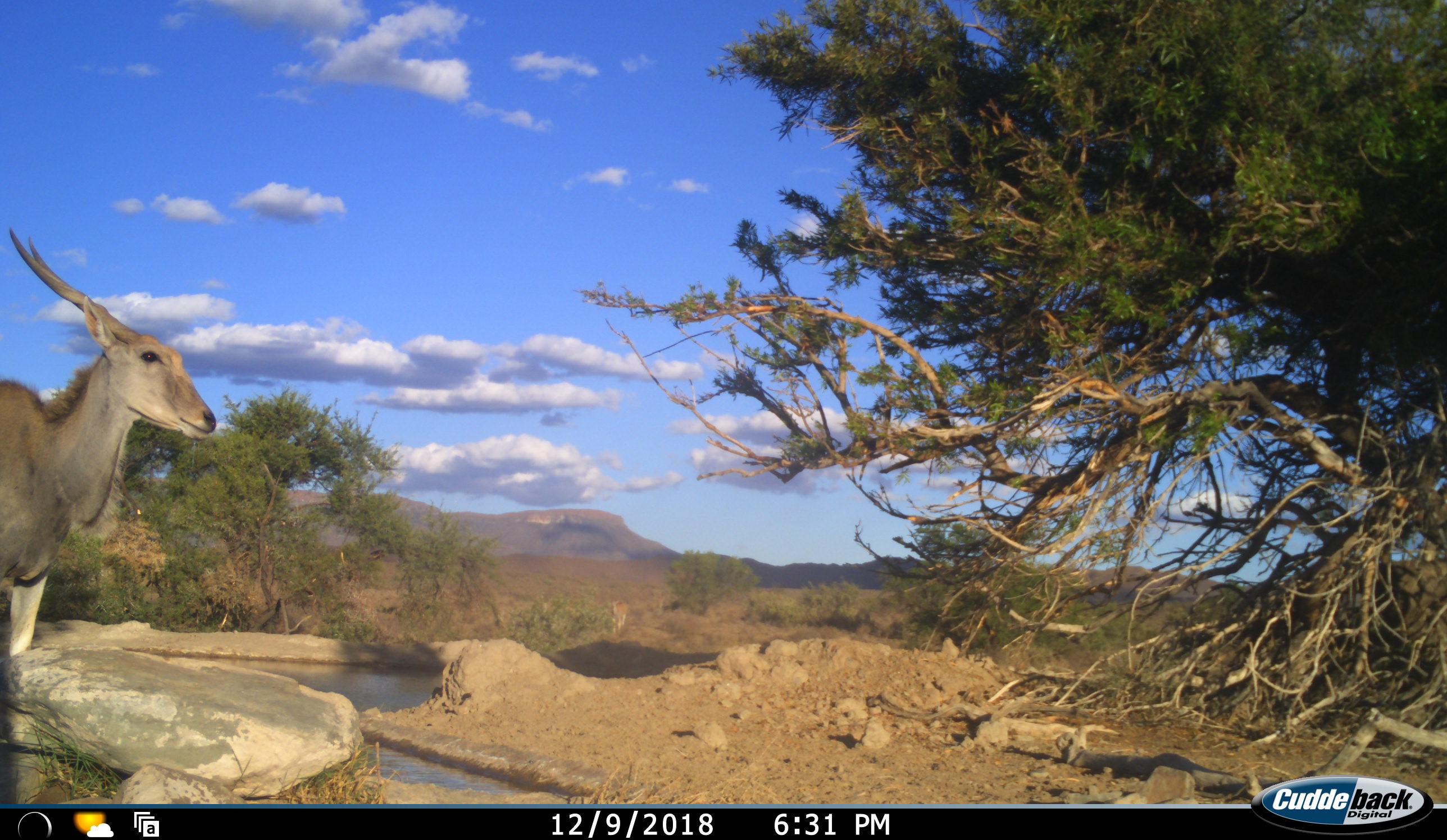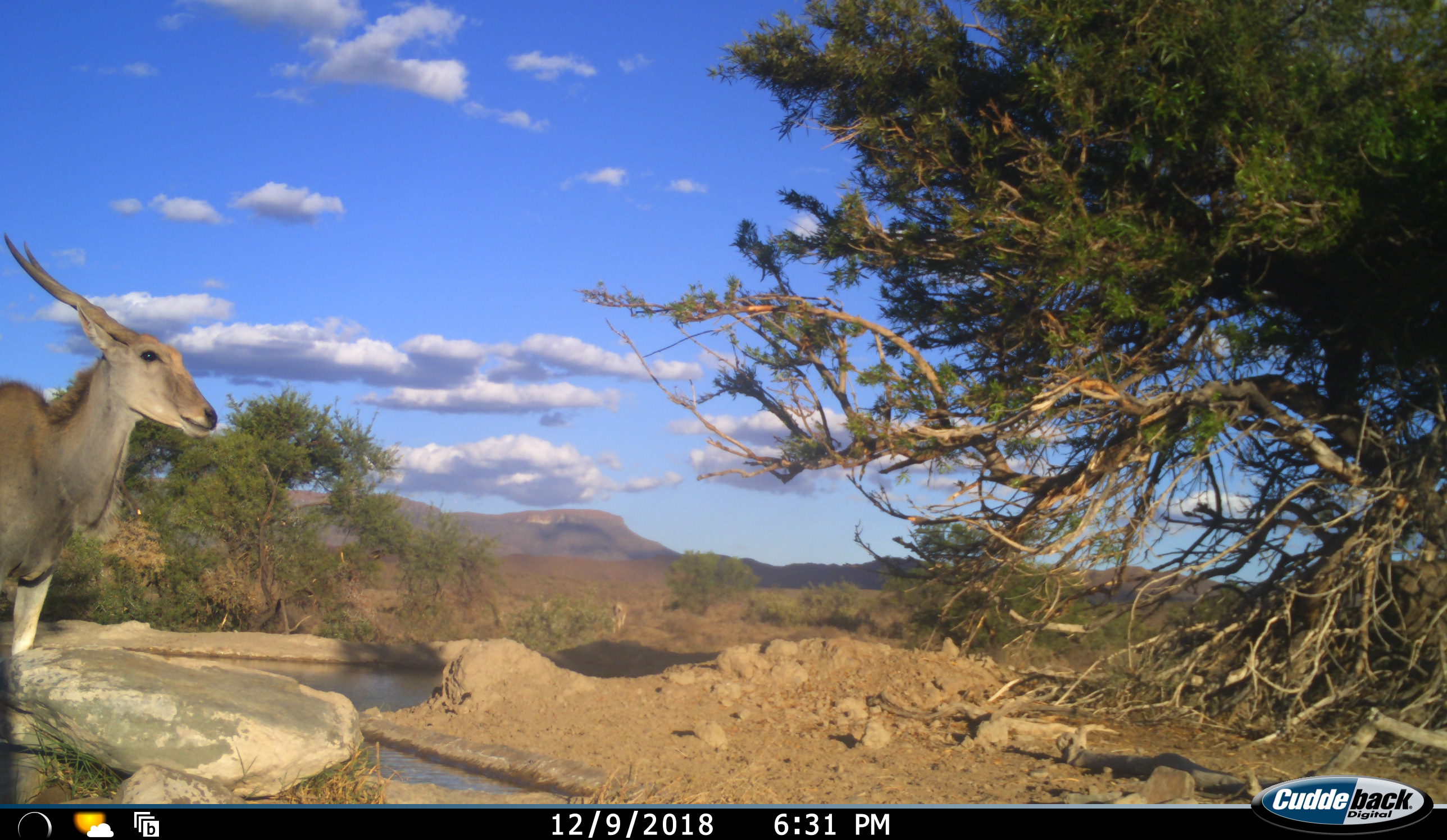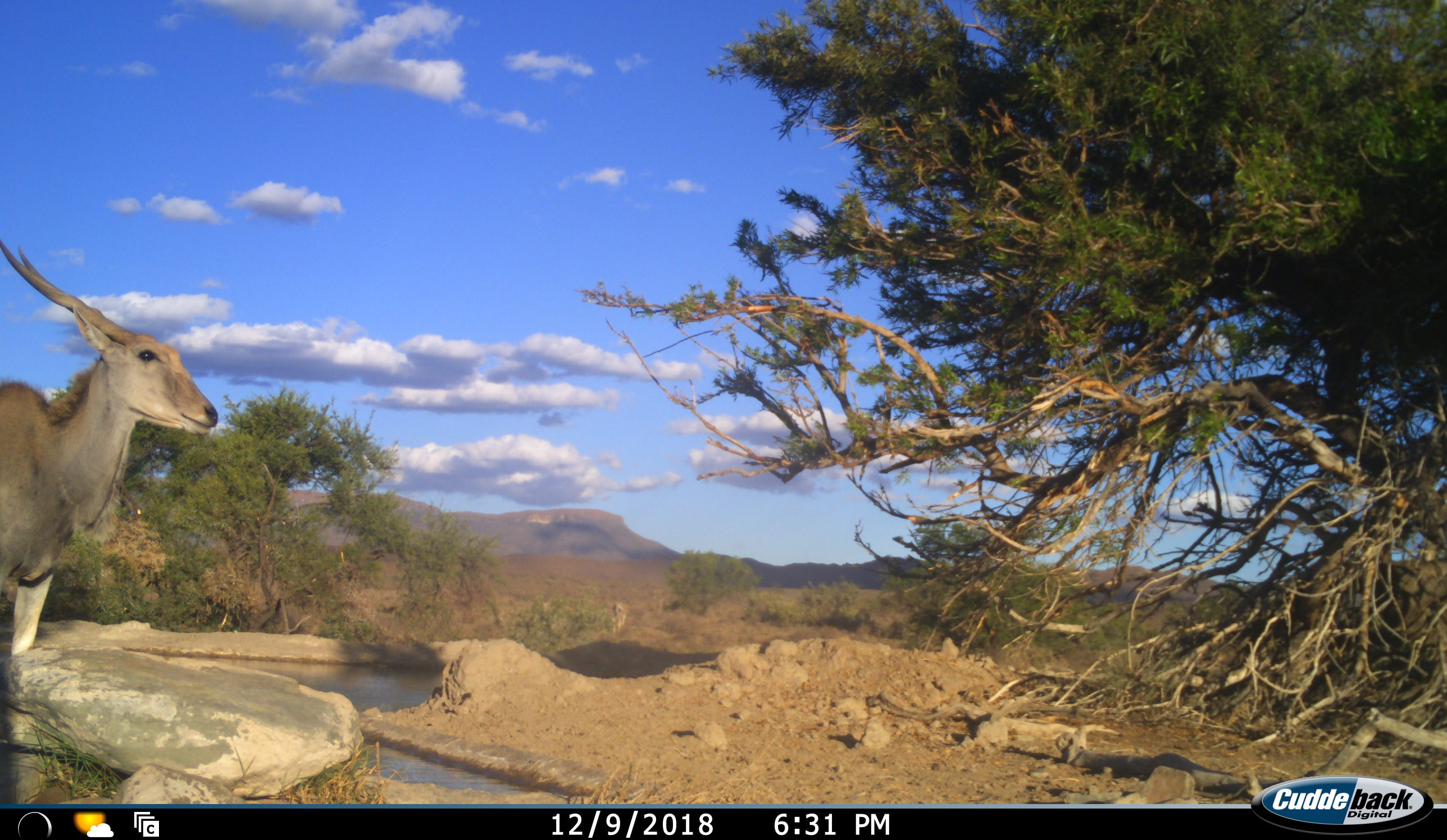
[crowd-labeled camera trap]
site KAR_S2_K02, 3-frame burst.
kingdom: Animalia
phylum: Chordata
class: Mammalia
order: Artiodactyla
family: Bovidae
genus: Tragelaphus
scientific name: Tragelaphus oryx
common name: eland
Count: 1.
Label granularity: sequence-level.